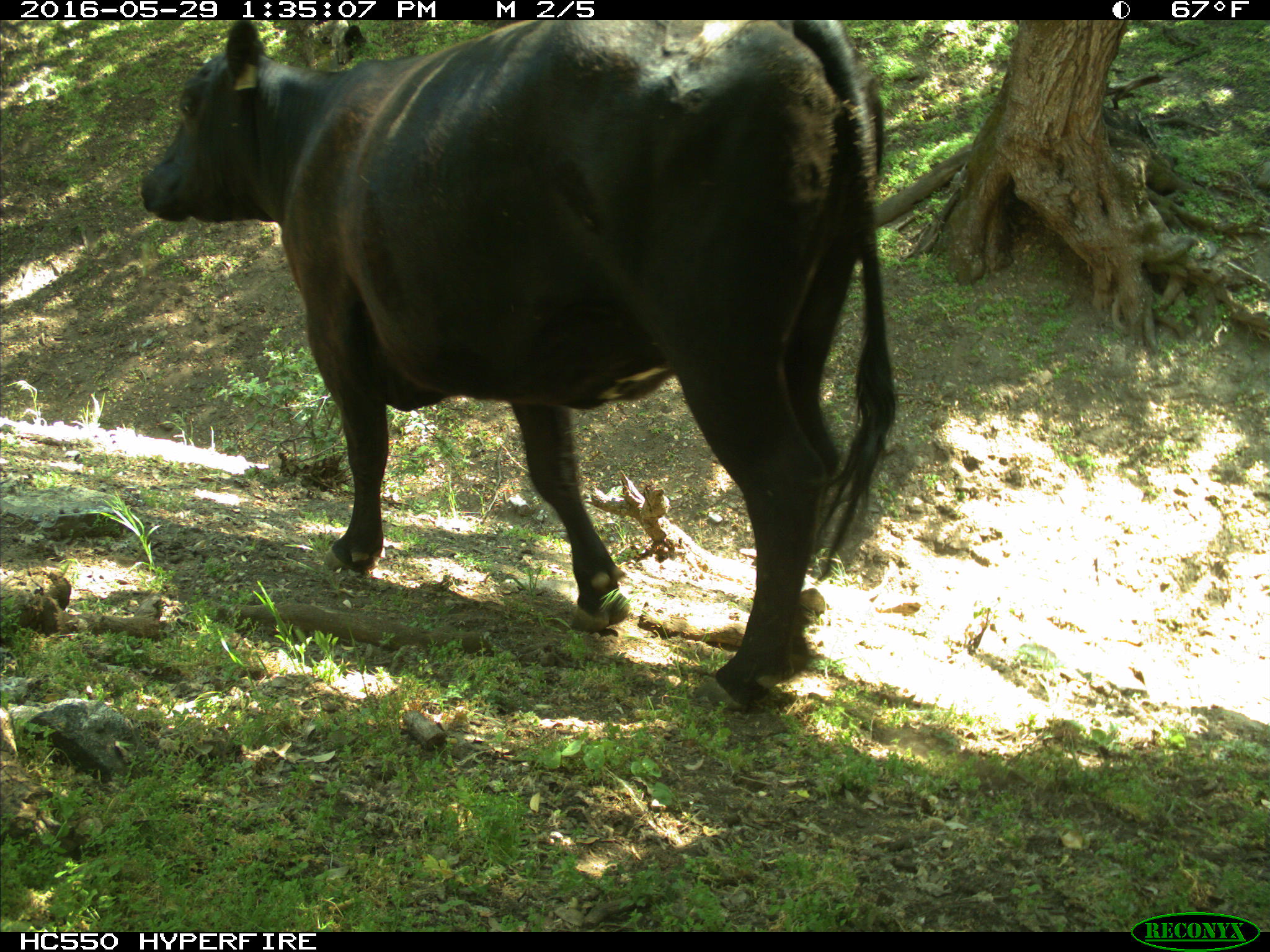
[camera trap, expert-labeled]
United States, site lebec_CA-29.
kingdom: Animalia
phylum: Chordata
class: Mammalia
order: Artiodactyla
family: Bovidae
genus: Bos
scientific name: Bos taurus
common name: domestic cow